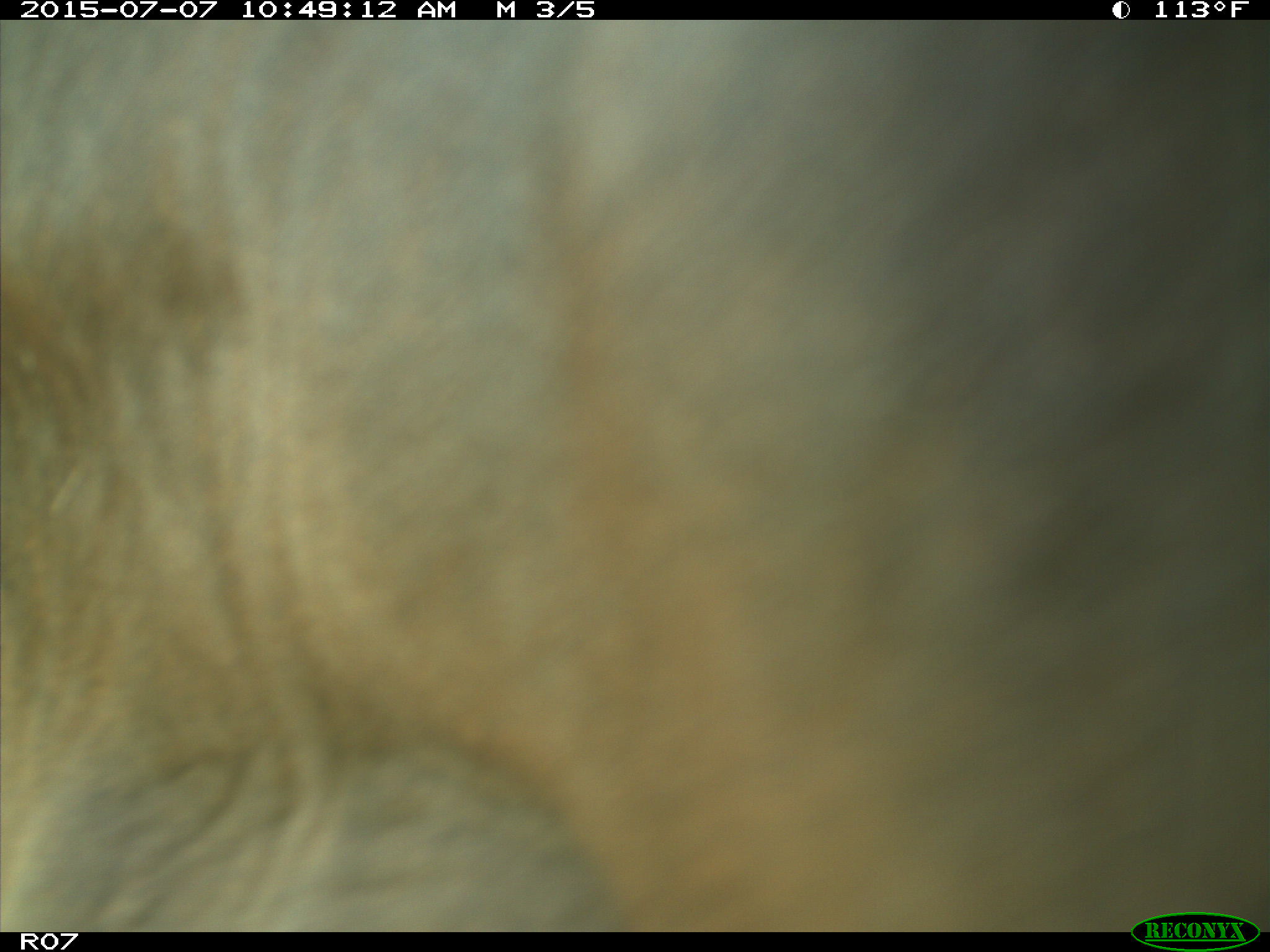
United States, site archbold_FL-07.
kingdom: Animalia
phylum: Chordata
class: Mammalia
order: Artiodactyla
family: Bovidae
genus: Bos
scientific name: Bos taurus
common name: domestic cow